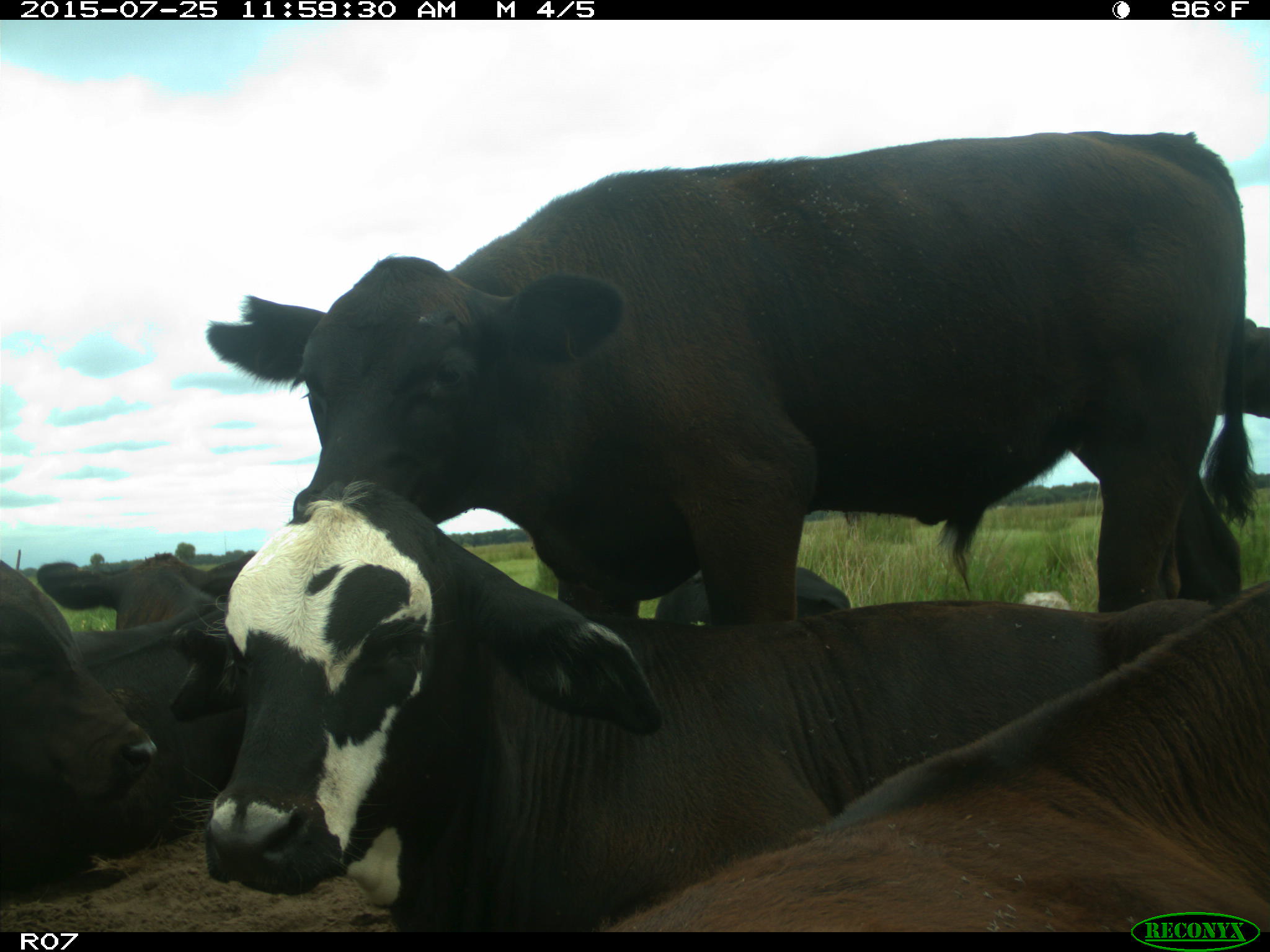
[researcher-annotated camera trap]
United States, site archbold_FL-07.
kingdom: Animalia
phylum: Chordata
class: Mammalia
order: Artiodactyla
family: Bovidae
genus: Bos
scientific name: Bos taurus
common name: domestic cow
Bos taurus (domestic cow).